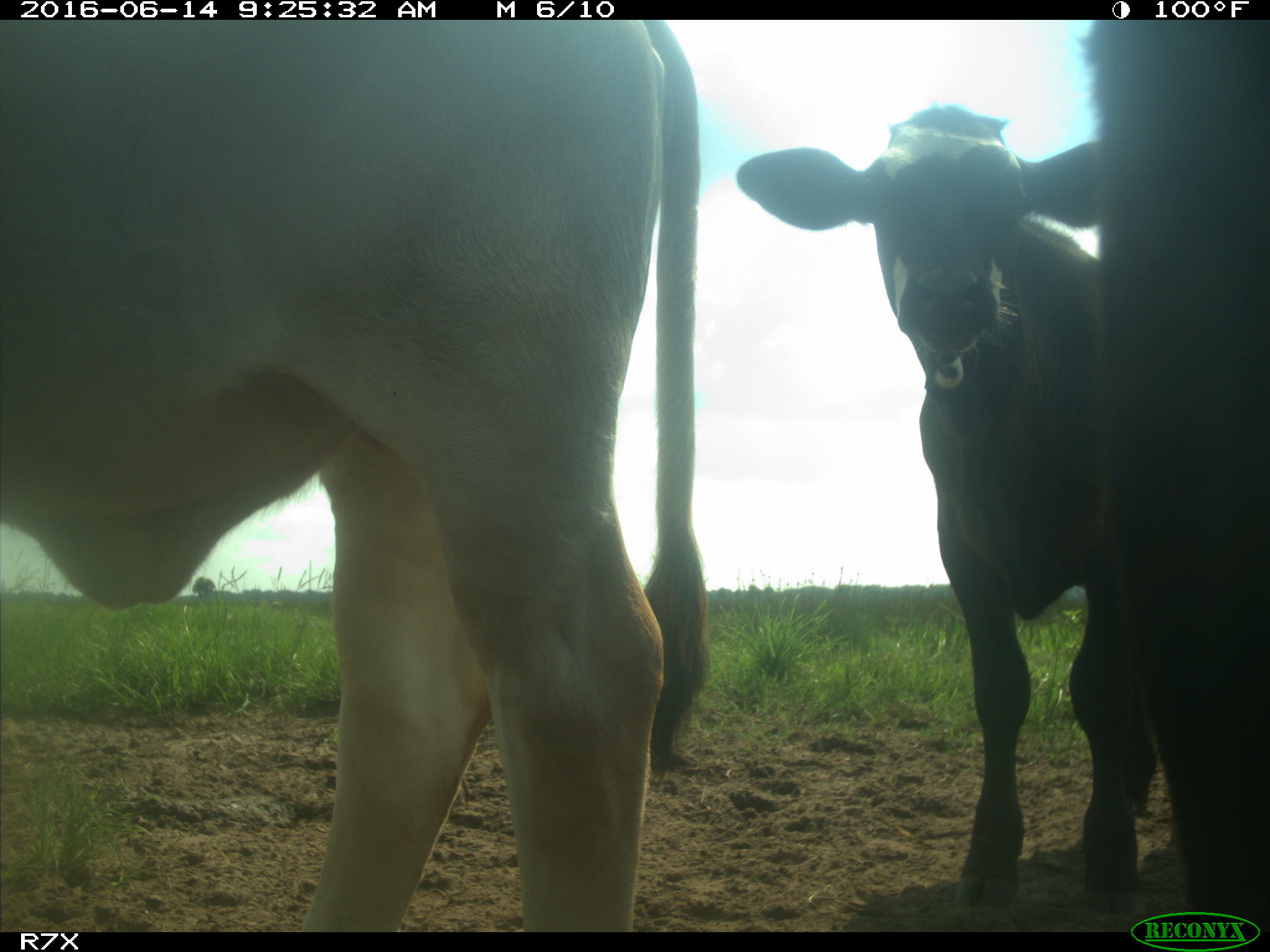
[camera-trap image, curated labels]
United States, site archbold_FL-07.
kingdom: Animalia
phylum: Chordata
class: Mammalia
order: Artiodactyla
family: Bovidae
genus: Bos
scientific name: Bos taurus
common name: domestic cow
Bos taurus (domestic cow).